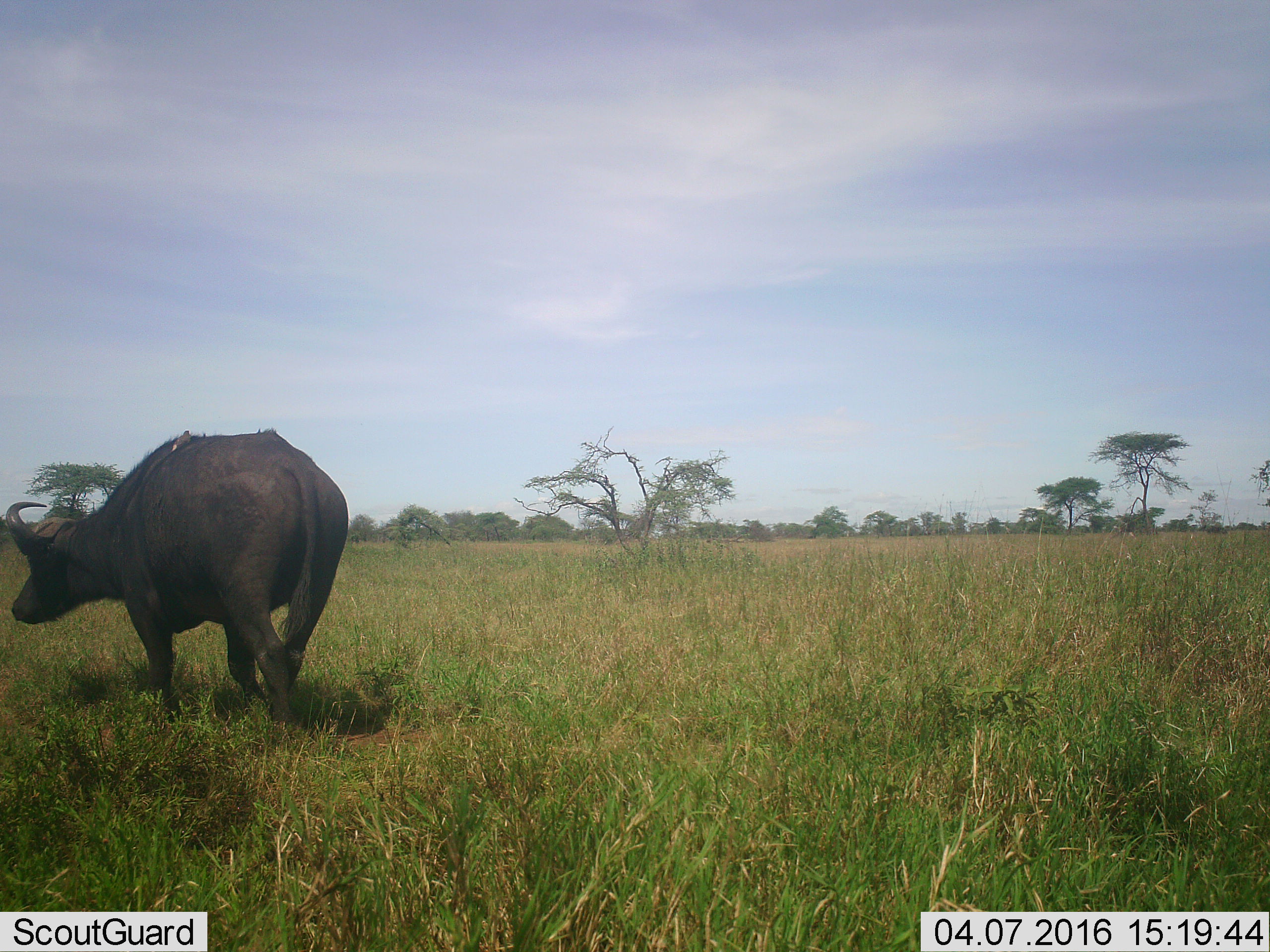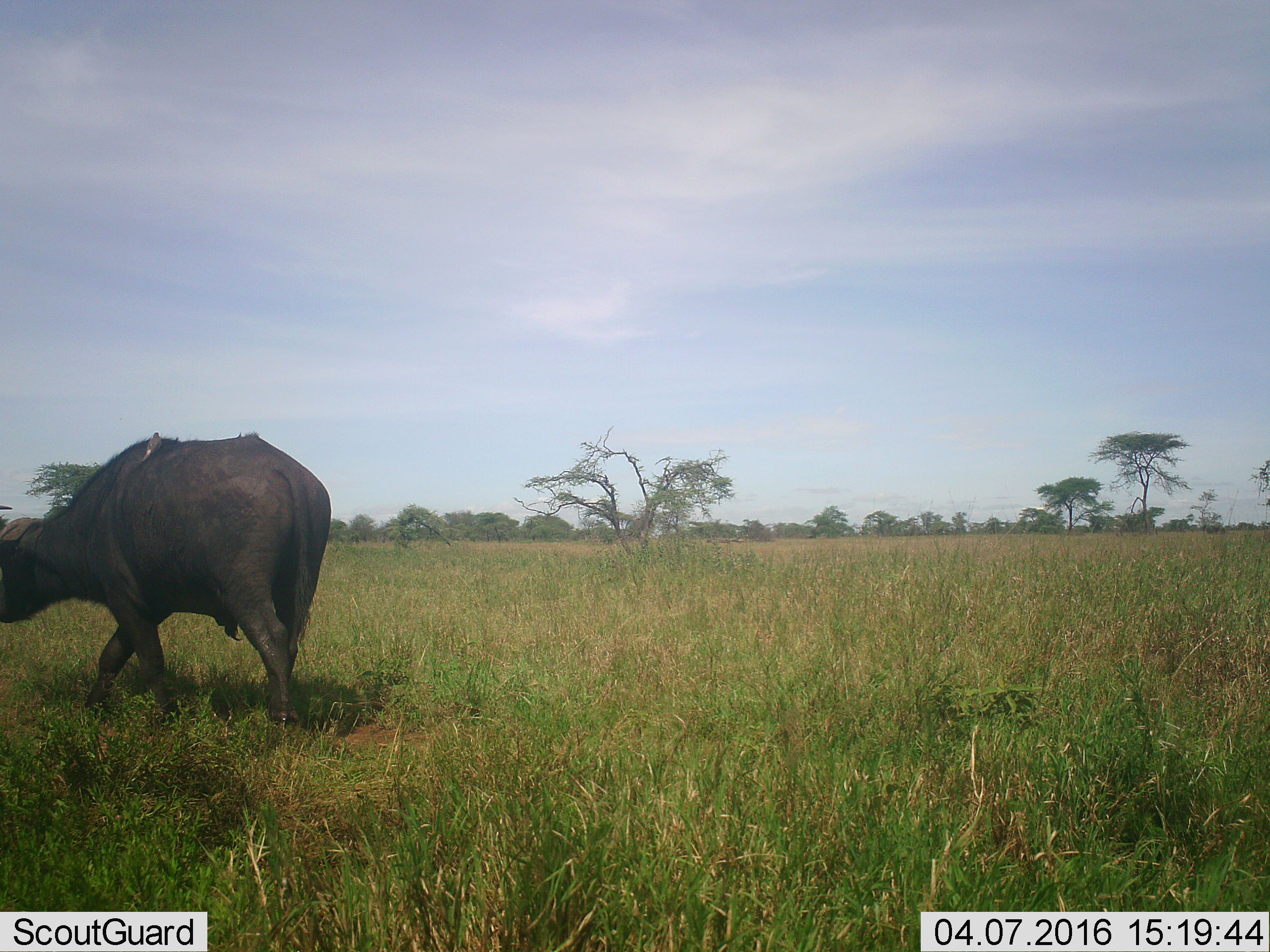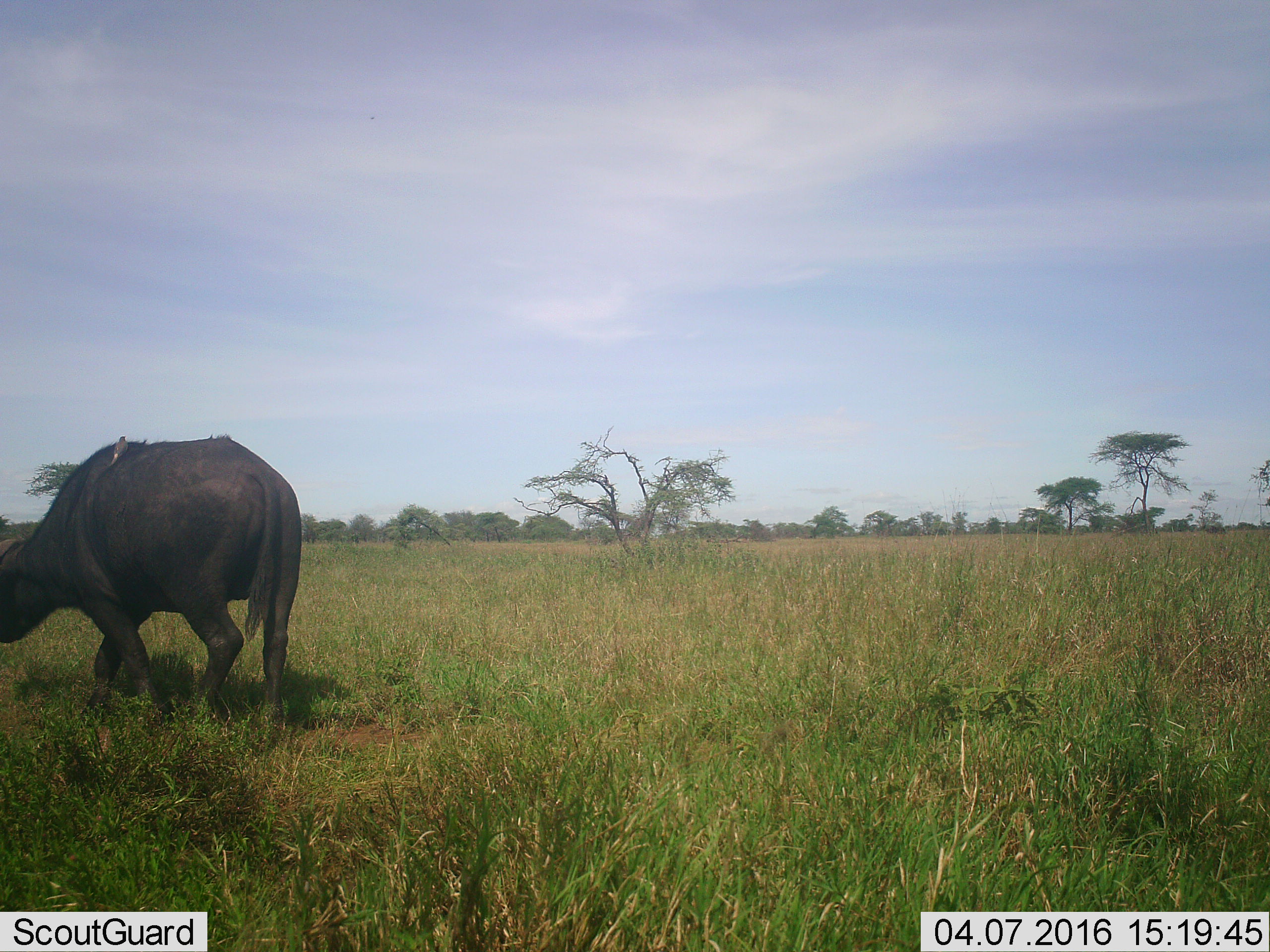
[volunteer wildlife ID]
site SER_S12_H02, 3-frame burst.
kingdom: Animalia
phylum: Chordata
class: Mammalia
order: Artiodactyla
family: Bovidae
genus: Syncerus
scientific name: Syncerus caffer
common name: african buffalo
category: buffalo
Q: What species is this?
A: Buffalo (african buffalo) (Syncerus caffer).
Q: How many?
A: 1.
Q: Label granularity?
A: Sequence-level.